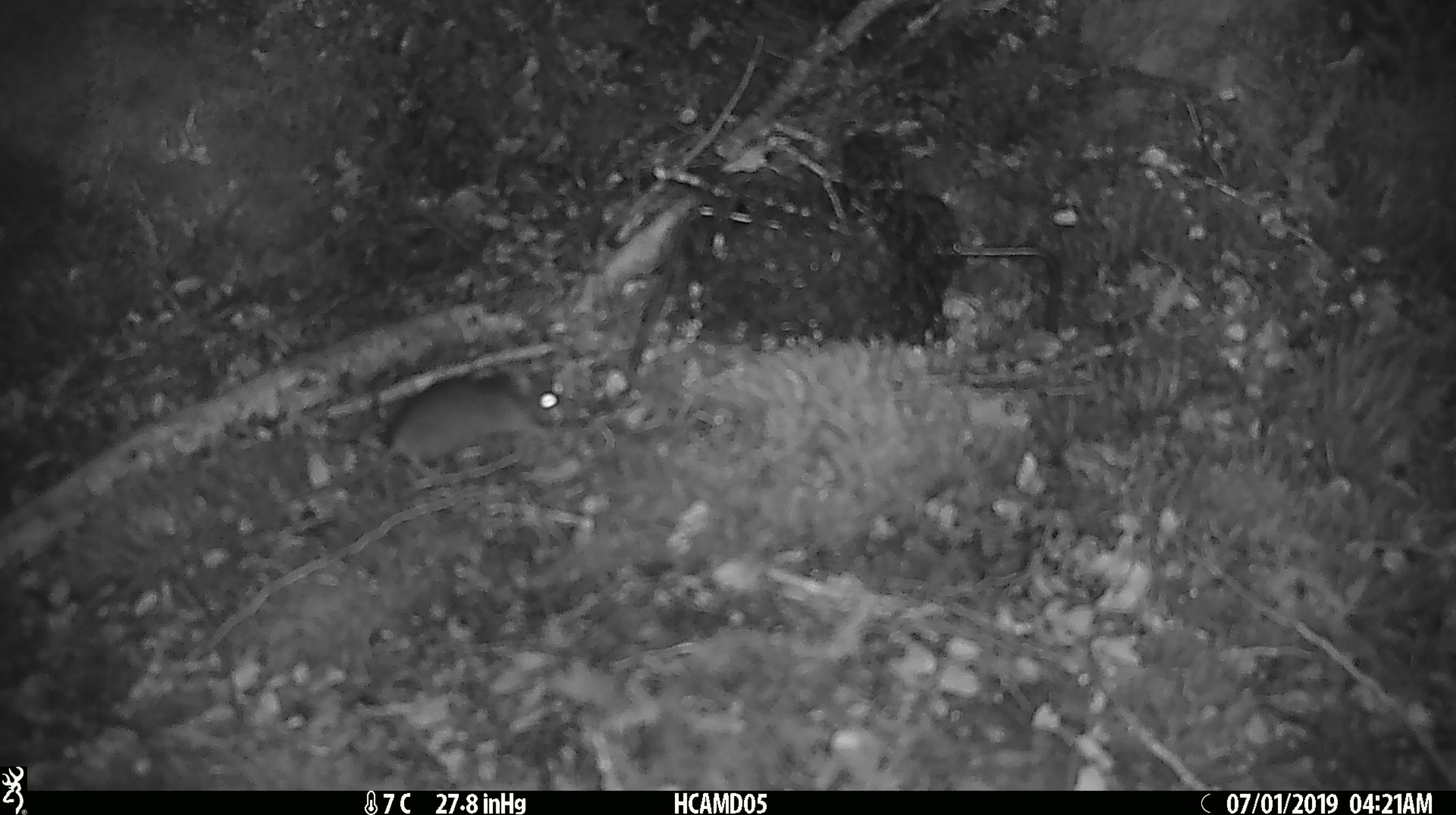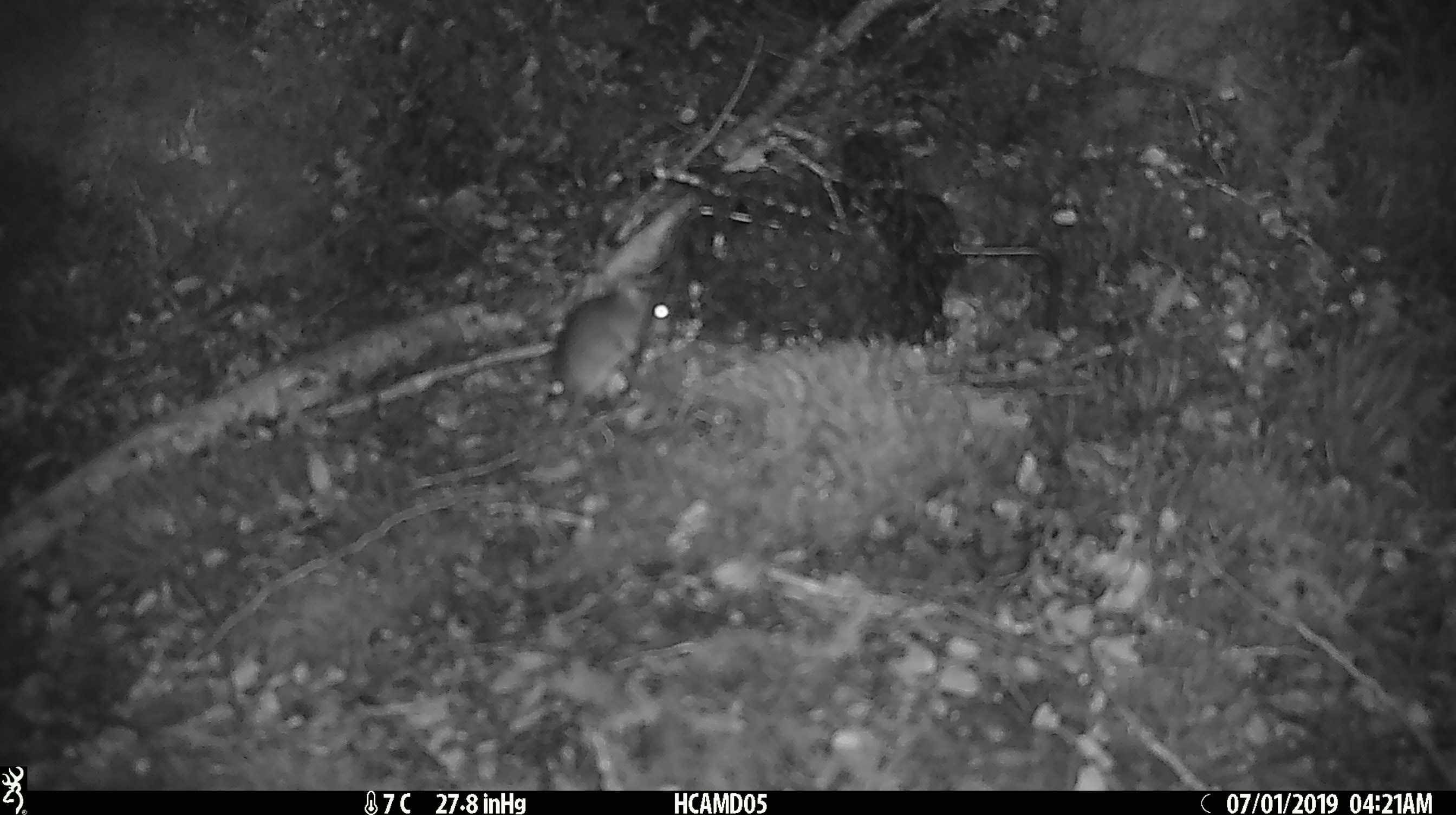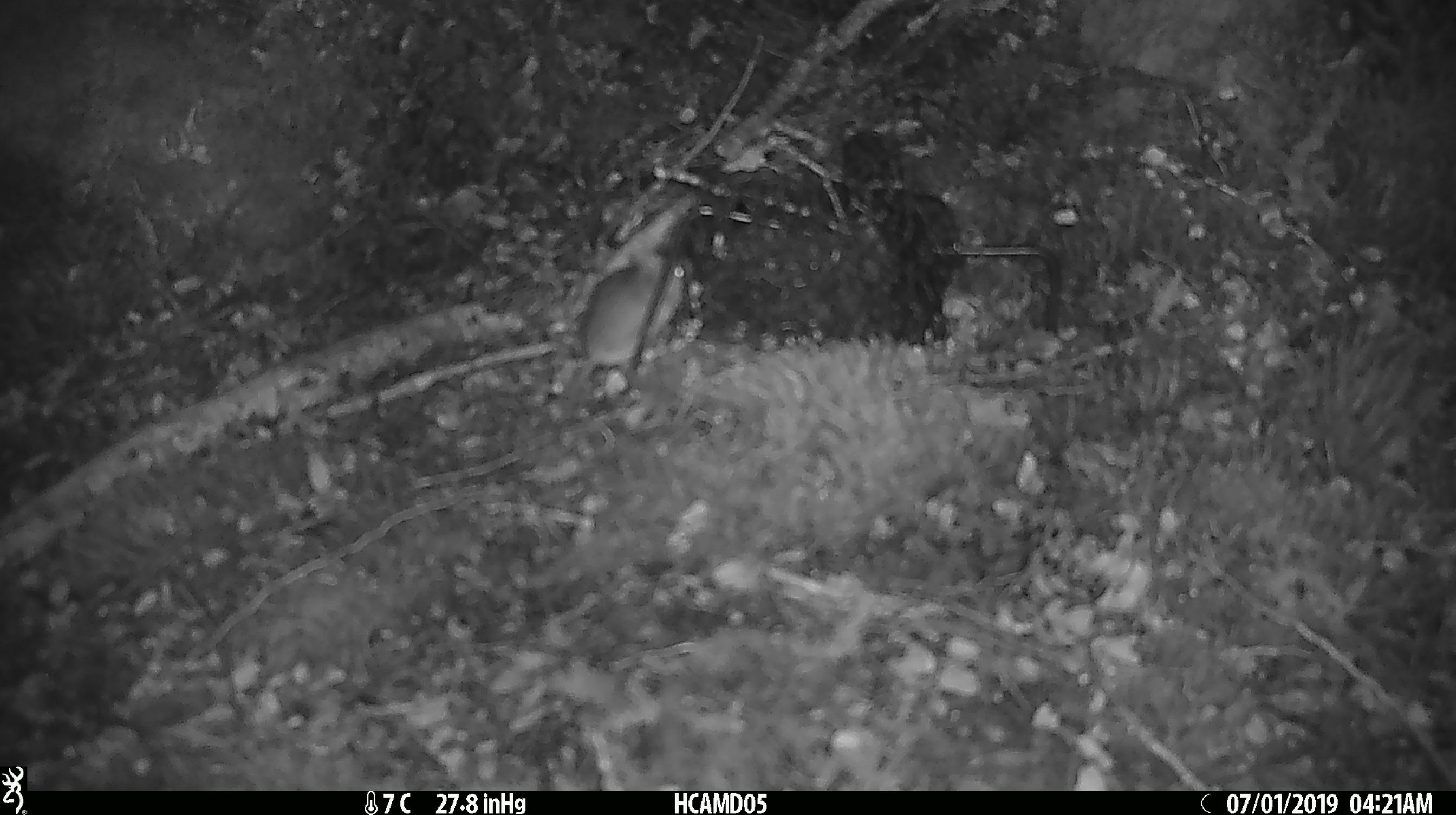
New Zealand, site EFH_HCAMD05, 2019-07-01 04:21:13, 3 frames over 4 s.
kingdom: Animalia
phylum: Chordata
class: Mammalia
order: Rodentia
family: Muridae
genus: Mus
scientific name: Mus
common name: mouse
Mouse (Mus).